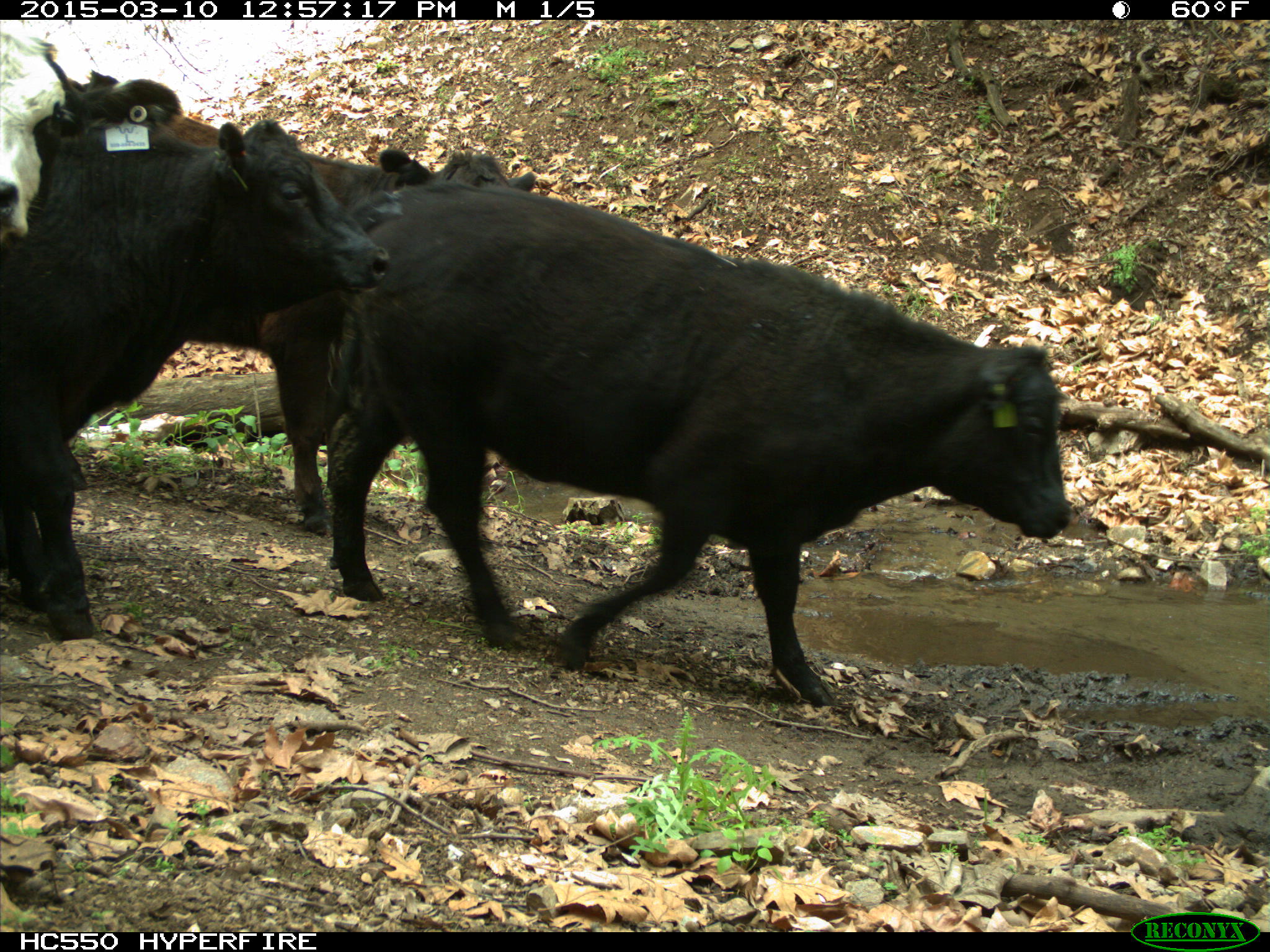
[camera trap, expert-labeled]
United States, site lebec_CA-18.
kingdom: Animalia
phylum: Chordata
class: Mammalia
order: Artiodactyla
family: Bovidae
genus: Bos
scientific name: Bos taurus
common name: domestic cow